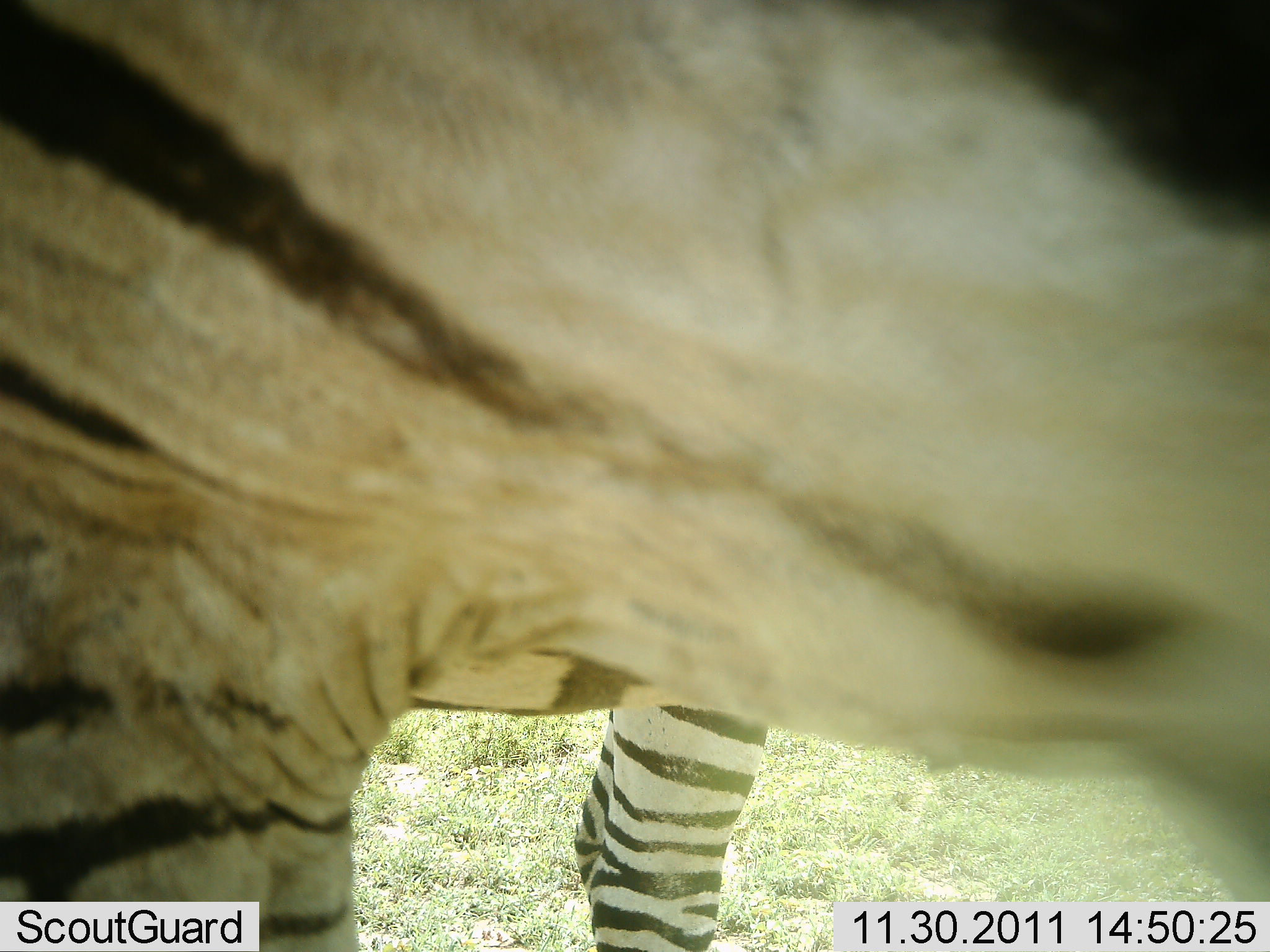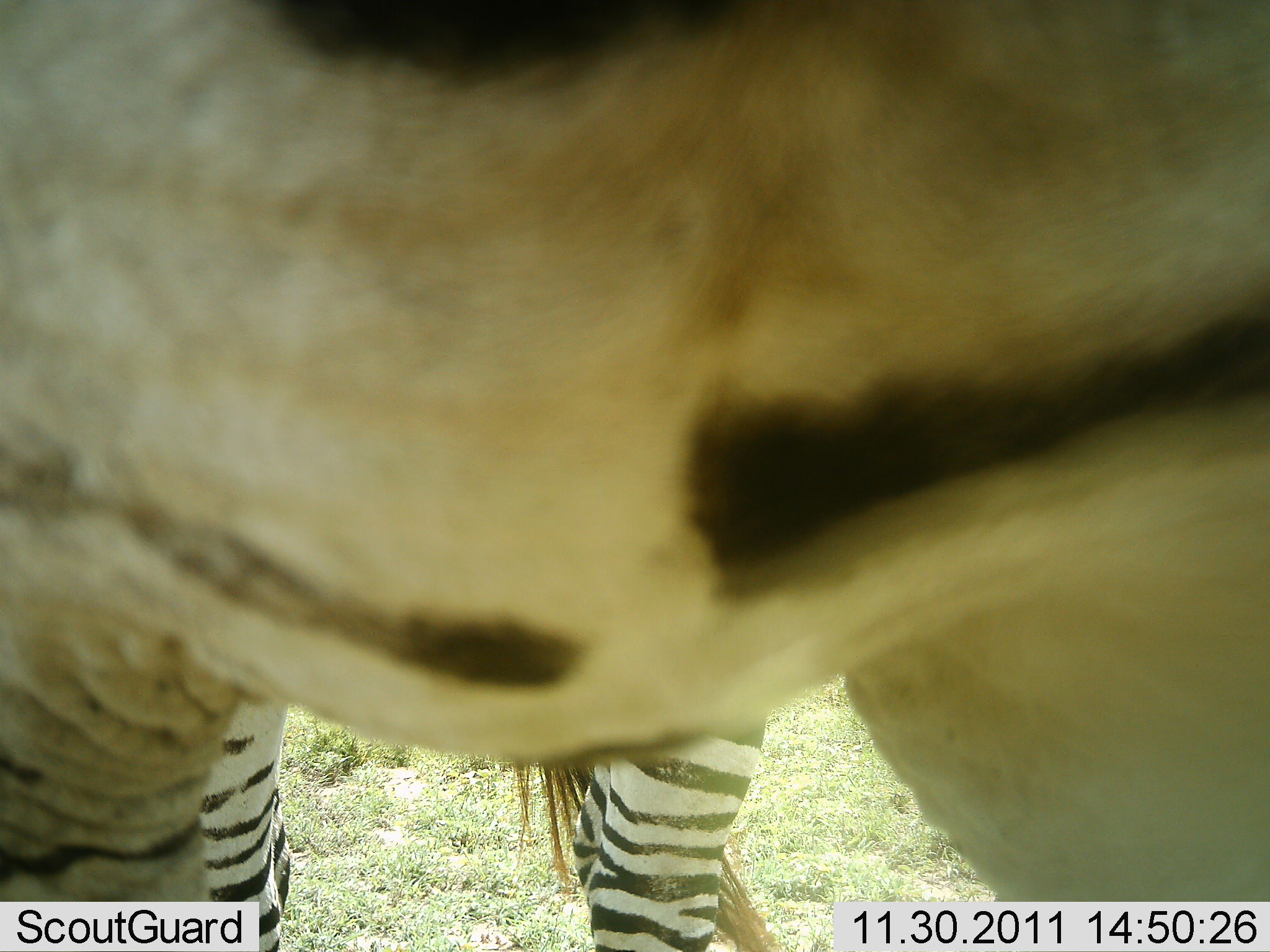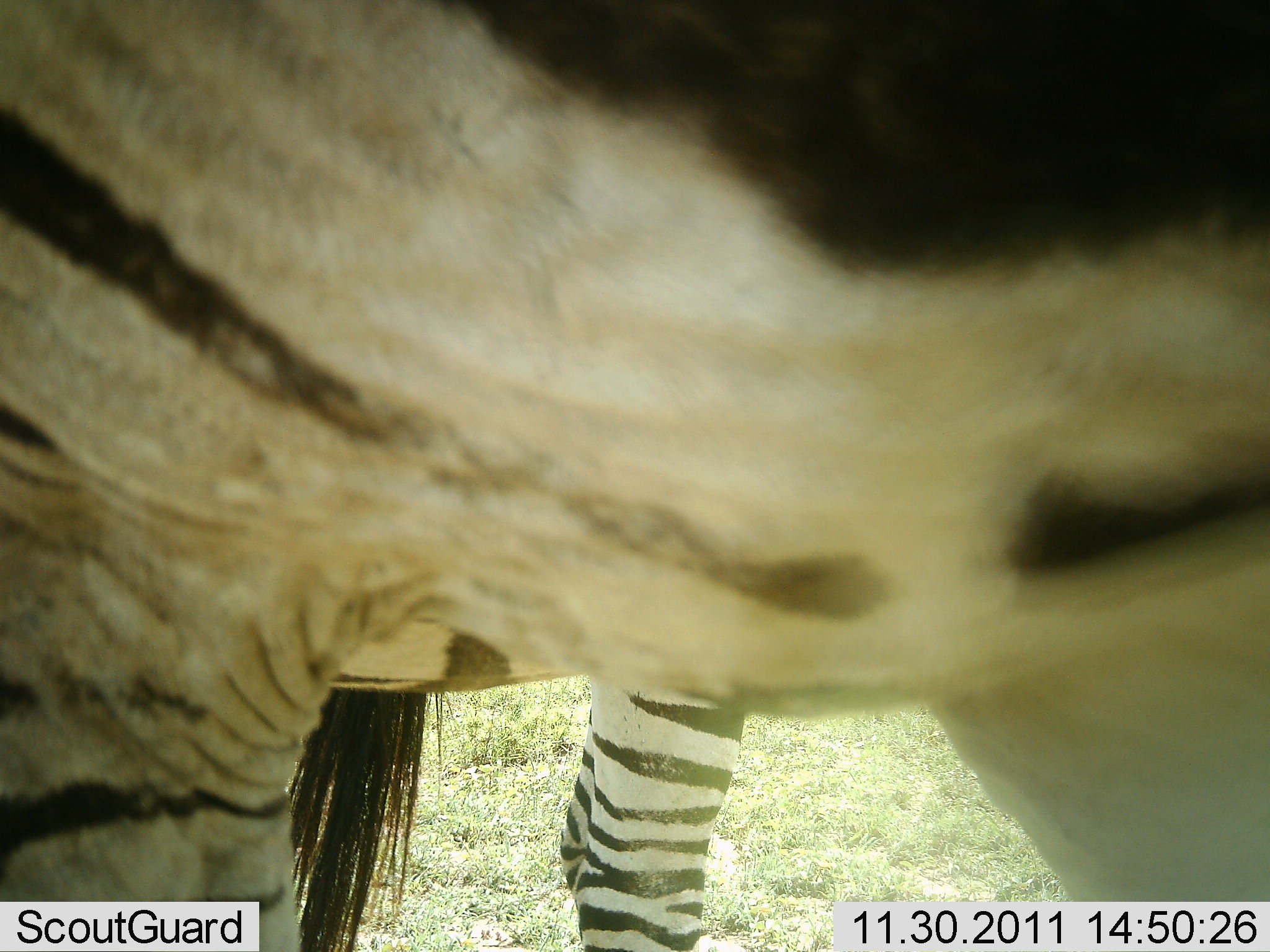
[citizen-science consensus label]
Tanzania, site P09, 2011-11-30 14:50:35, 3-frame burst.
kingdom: Animalia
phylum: Chordata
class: Mammalia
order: Perissodactyla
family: Equidae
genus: Equus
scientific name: Equus quagga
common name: plains zebra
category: zebra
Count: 2.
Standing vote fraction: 72%.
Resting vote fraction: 0%.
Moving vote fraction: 33%.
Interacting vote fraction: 11%.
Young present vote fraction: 0%.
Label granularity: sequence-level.